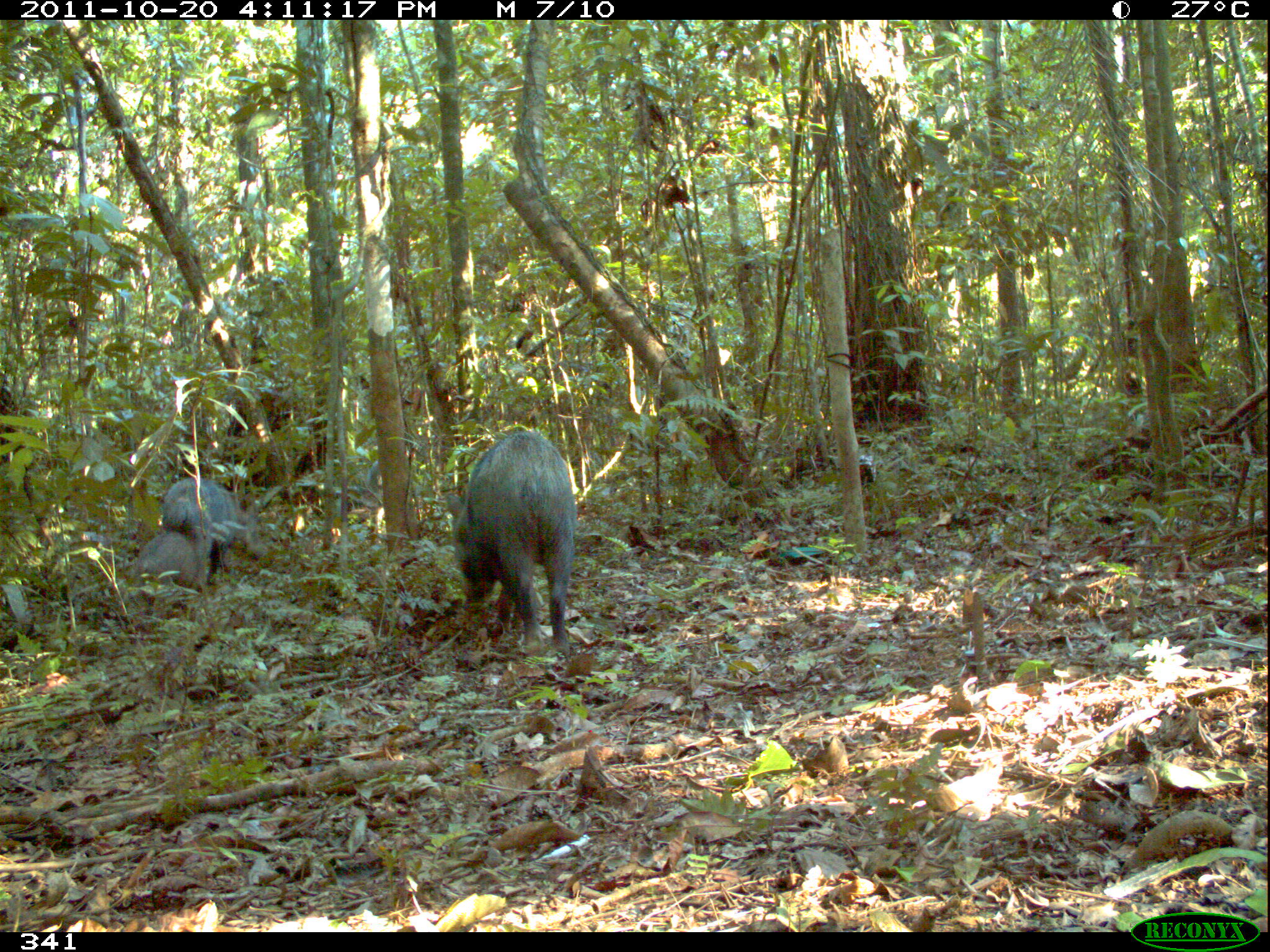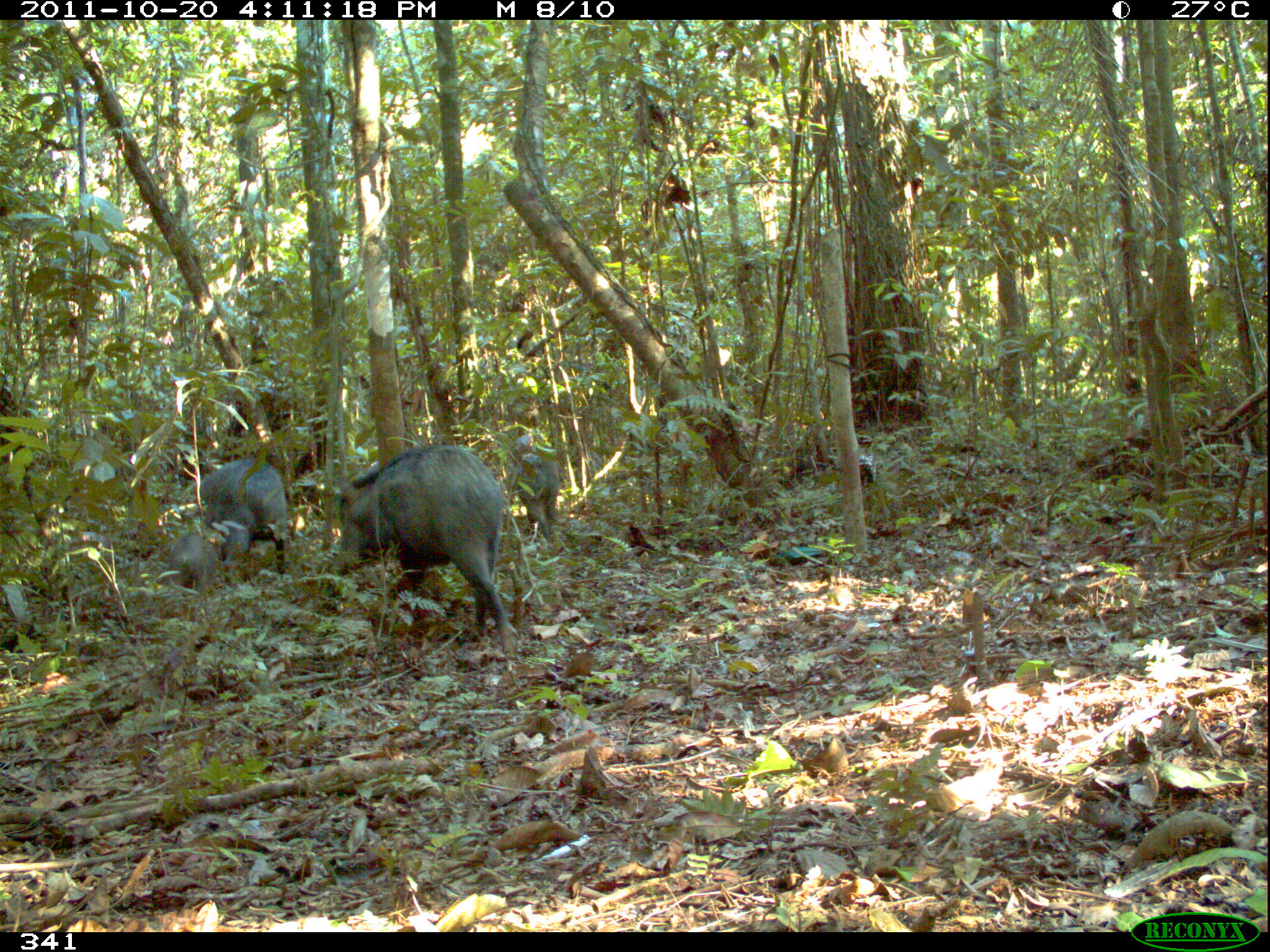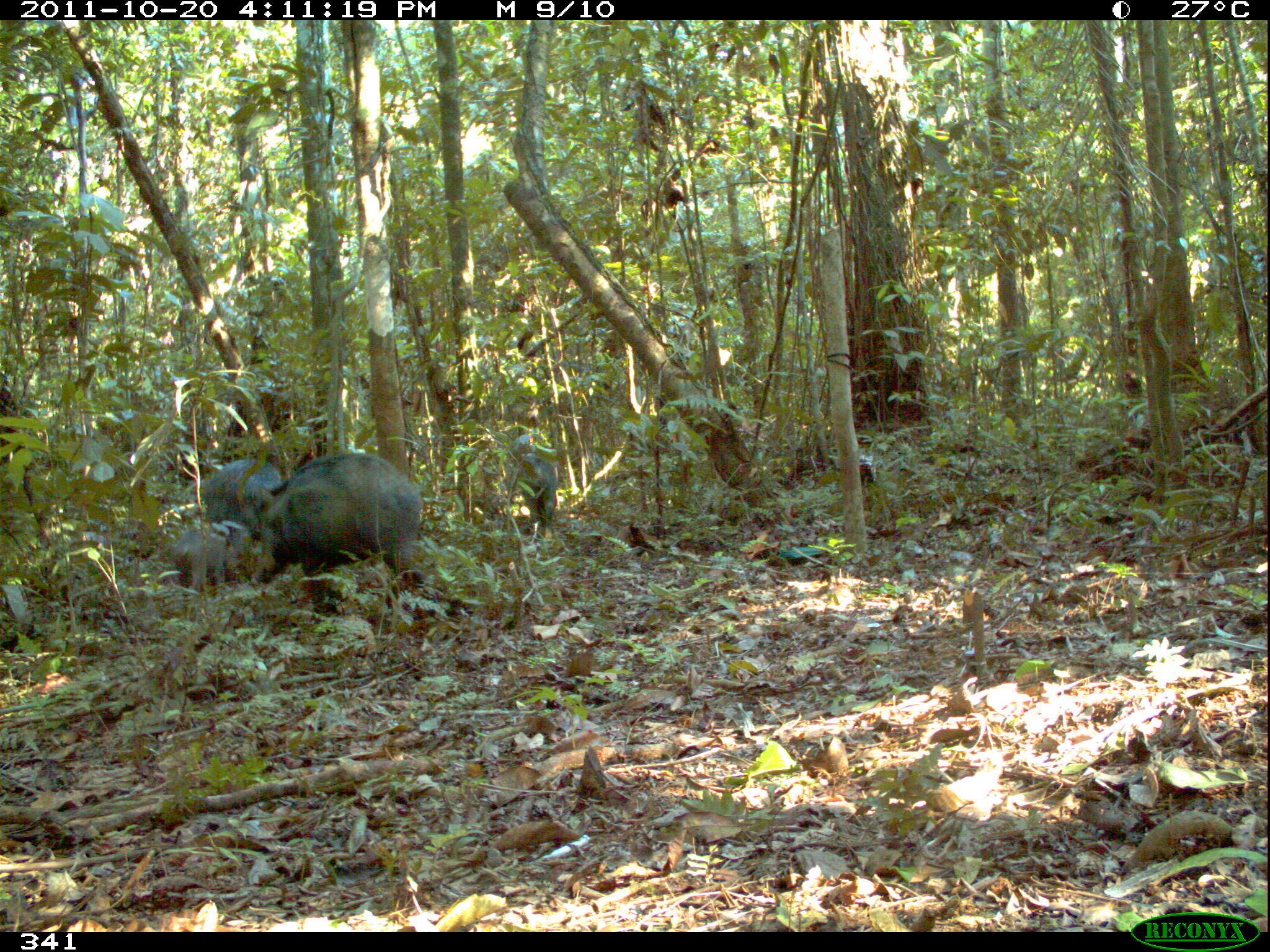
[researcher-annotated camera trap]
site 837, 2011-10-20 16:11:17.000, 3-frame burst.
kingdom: Animalia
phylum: Chordata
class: Mammalia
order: Artiodactyla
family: Tayassuidae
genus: Tayassu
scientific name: Tayassu pecari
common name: white-lipped peccary